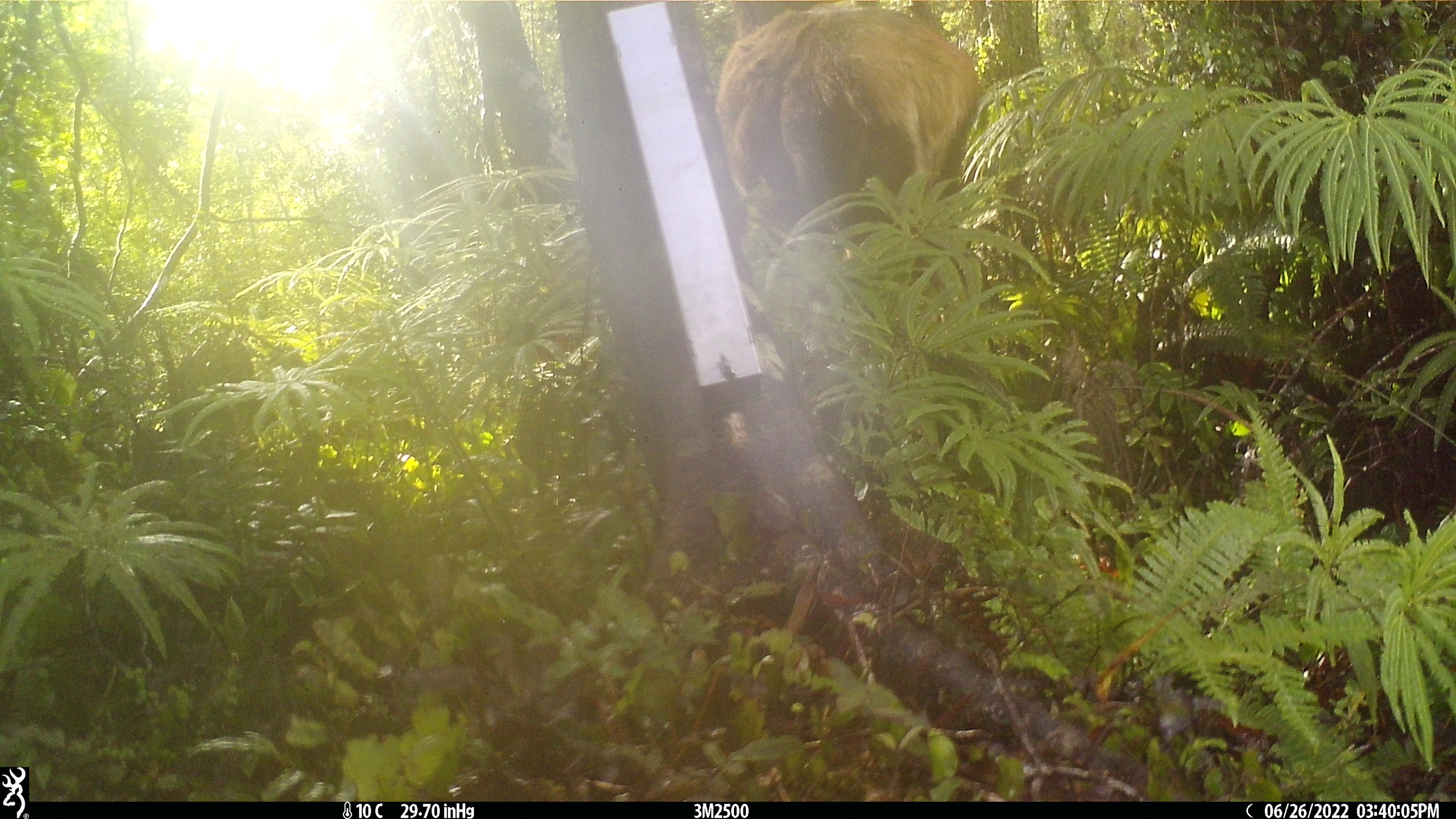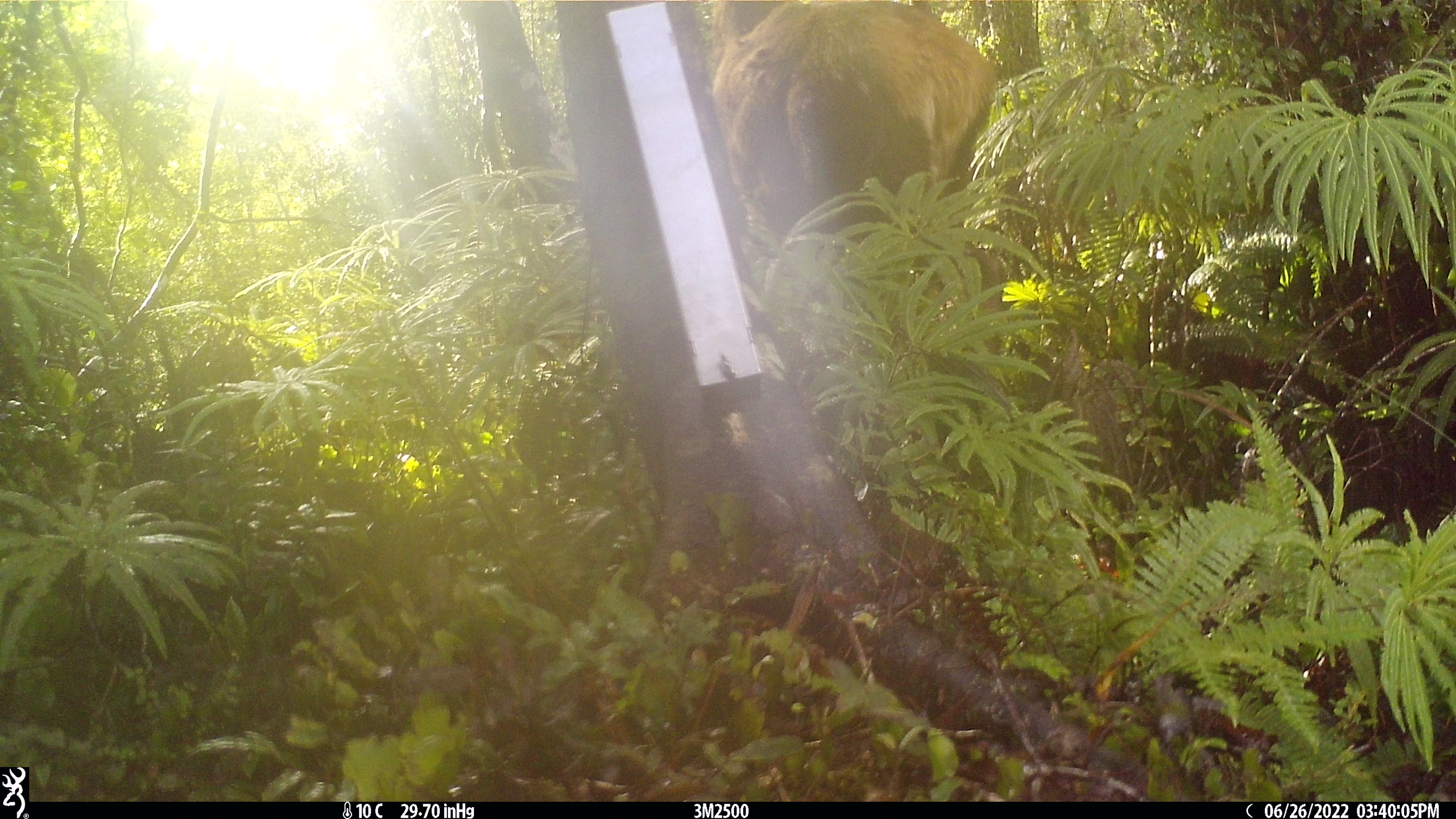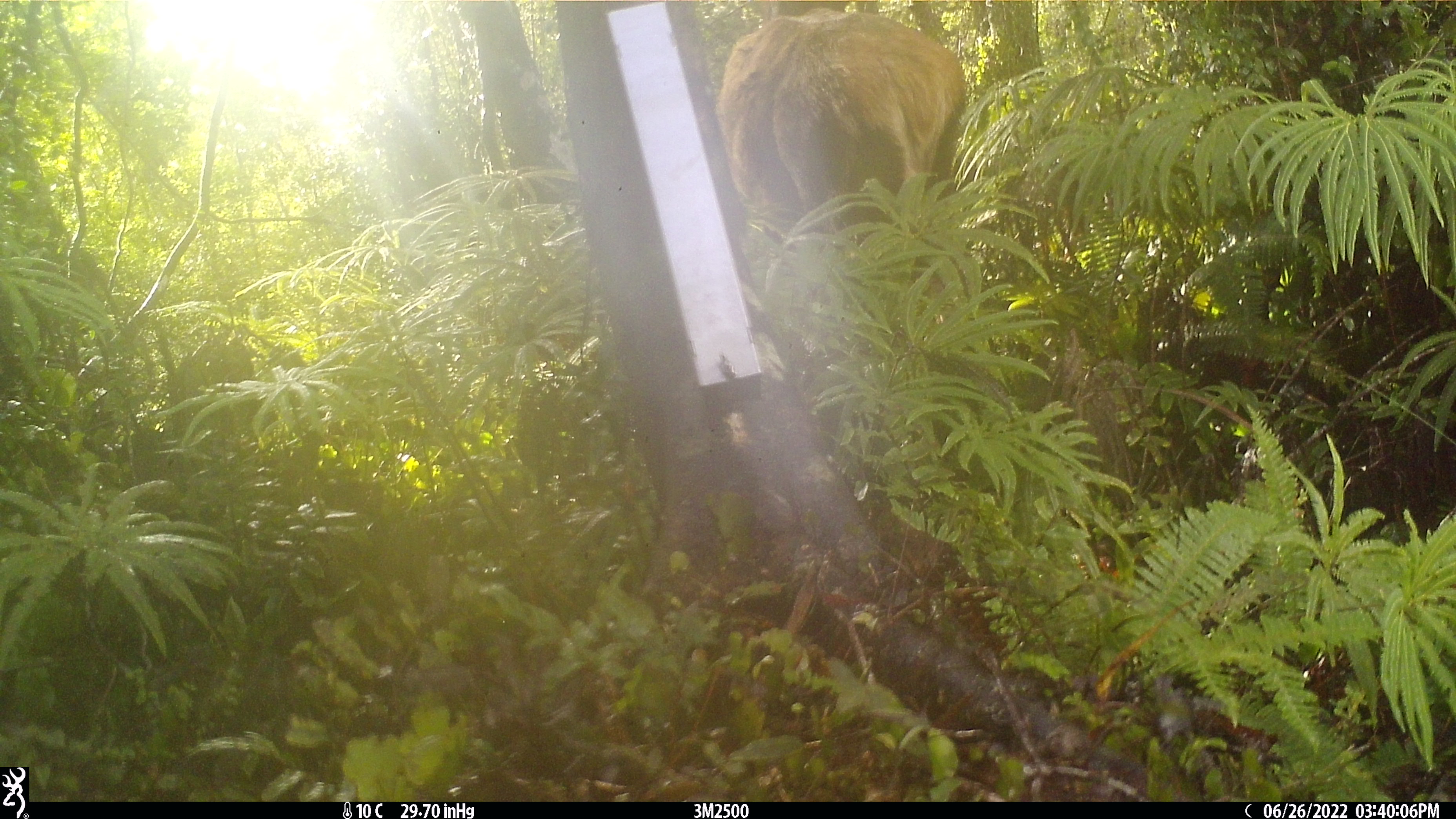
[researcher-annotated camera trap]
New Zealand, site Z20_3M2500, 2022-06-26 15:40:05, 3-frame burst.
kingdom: Animalia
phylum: Chordata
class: Mammalia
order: Artiodactyla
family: Cervidae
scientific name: Cervidae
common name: deer